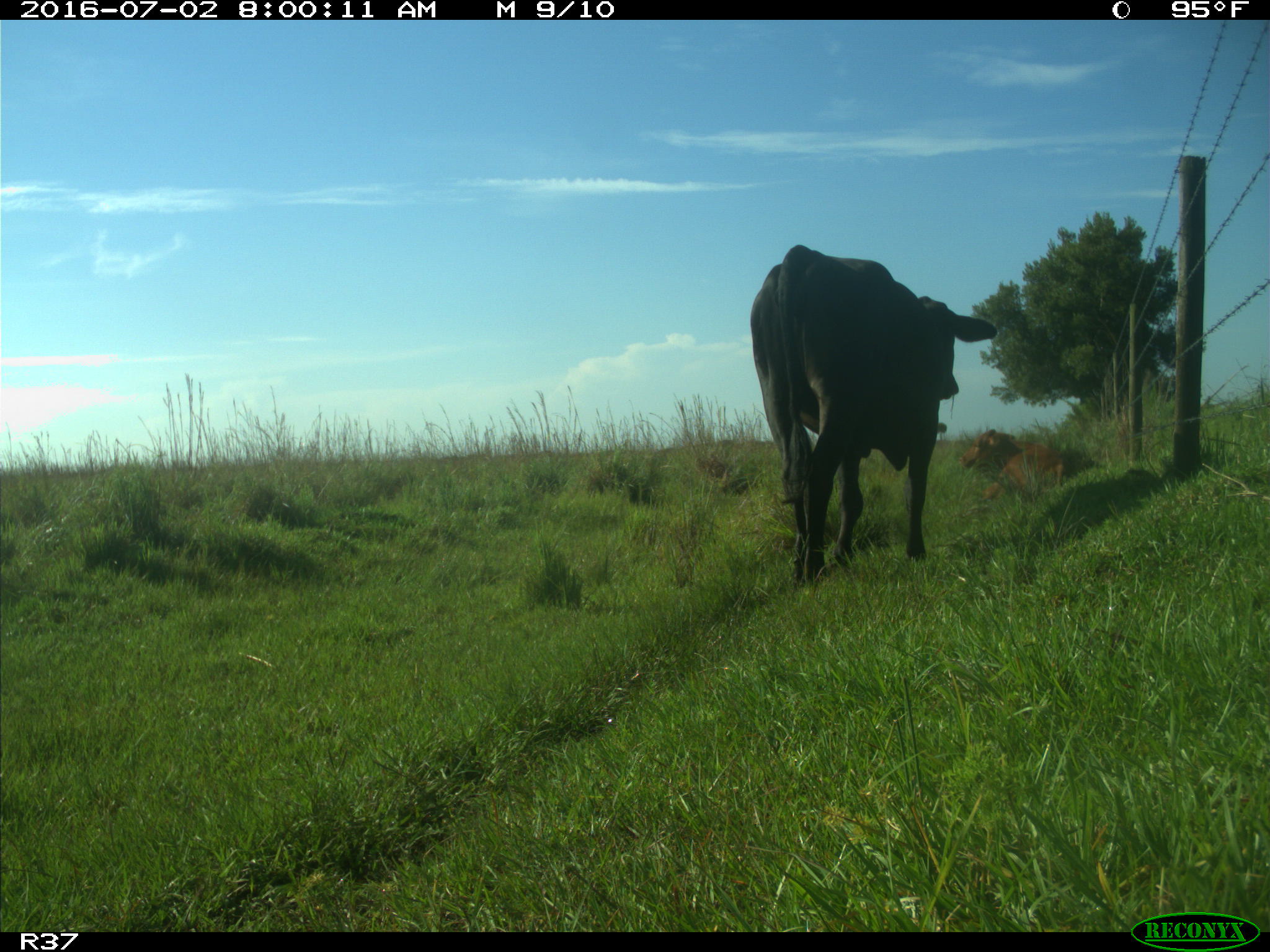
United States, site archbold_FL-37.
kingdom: Animalia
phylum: Chordata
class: Mammalia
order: Artiodactyla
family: Bovidae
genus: Bos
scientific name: Bos taurus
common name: domestic cow